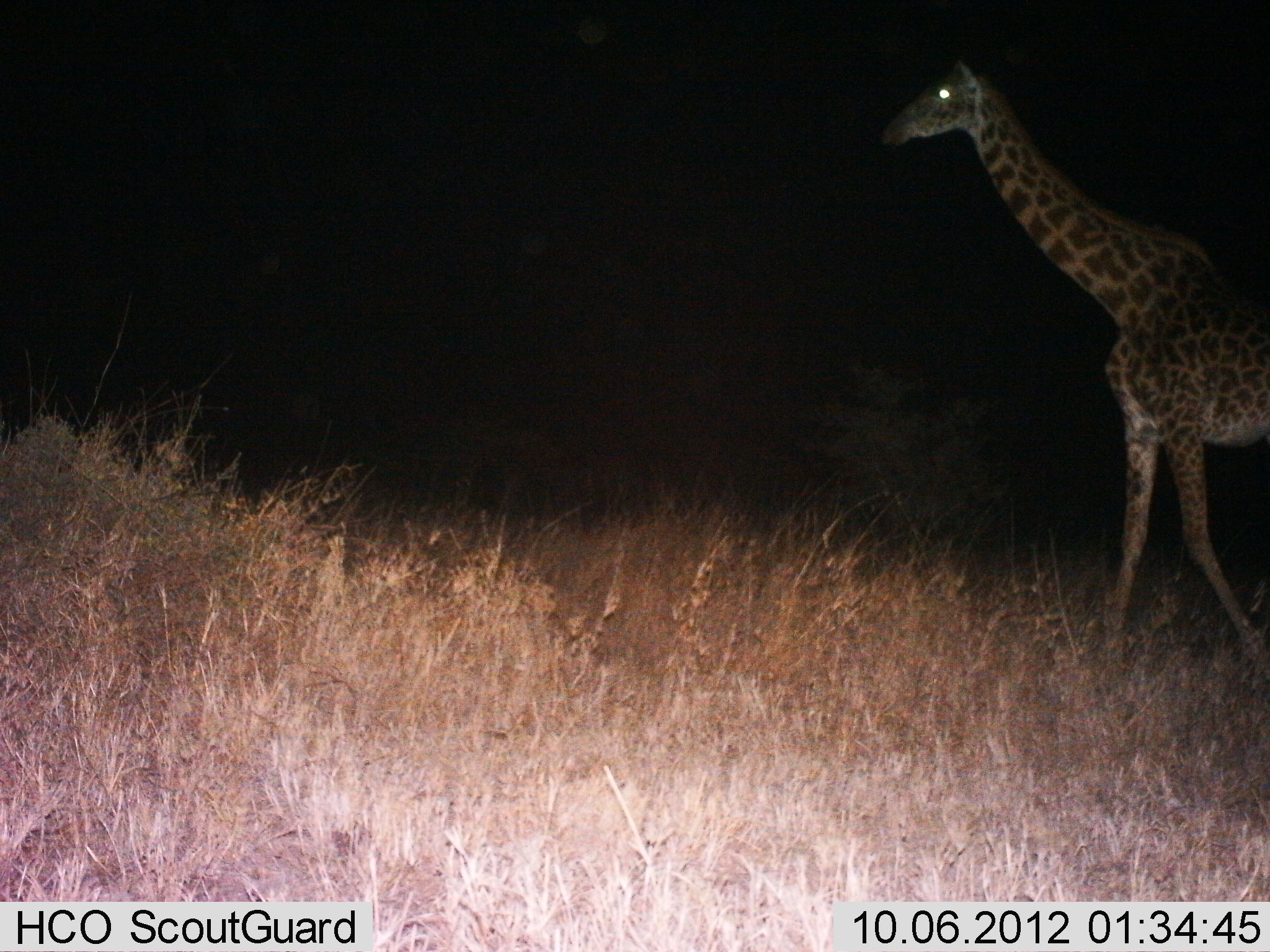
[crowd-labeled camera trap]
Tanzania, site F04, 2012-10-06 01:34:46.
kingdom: Animalia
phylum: Chordata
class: Mammalia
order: Artiodactyla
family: Giraffidae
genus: Giraffa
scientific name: Giraffa camelopardalis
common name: giraffe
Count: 1.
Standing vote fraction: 30%.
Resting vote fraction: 0%.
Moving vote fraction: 70%.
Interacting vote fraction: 0%.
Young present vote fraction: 0%.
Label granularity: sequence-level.